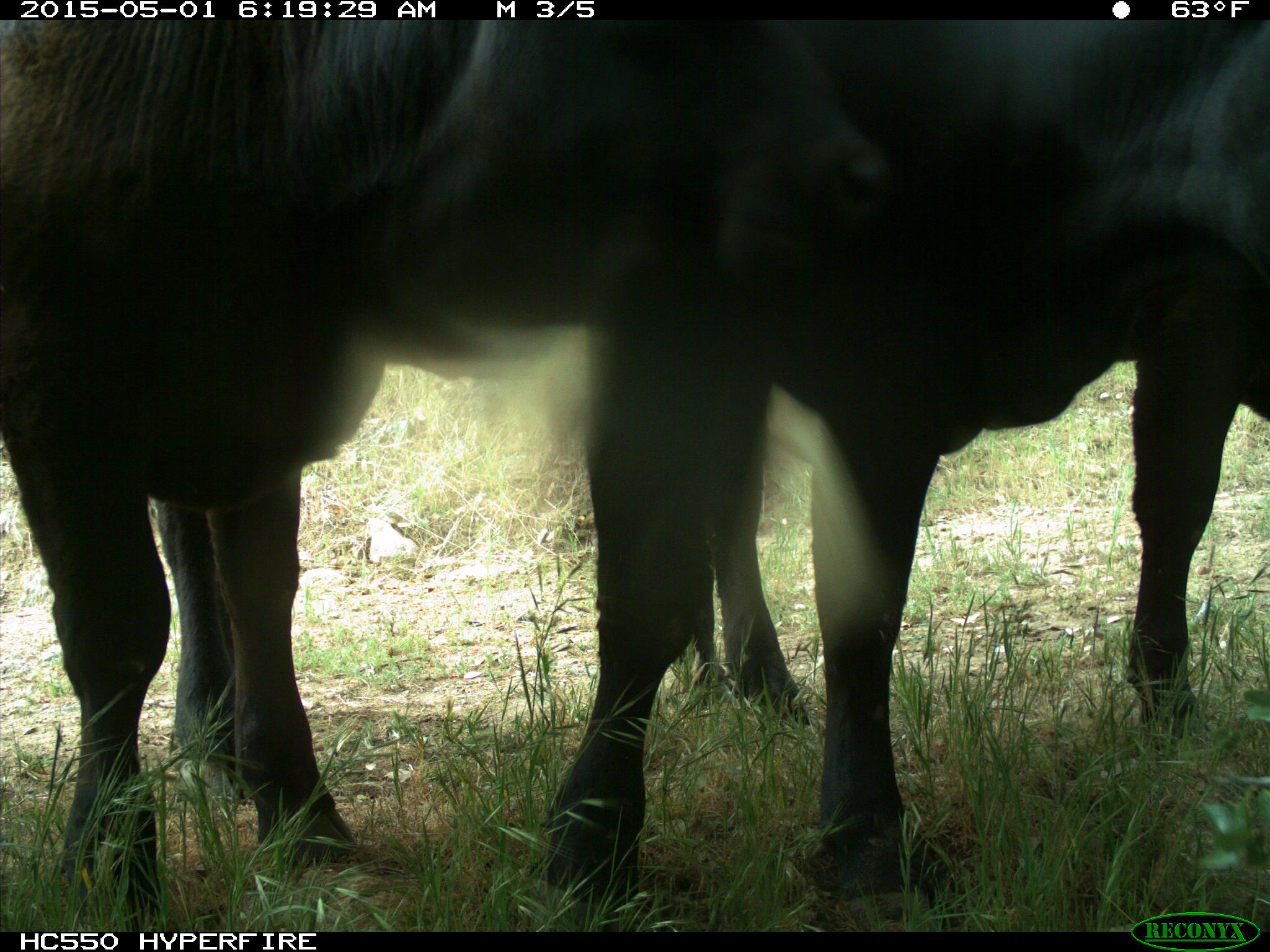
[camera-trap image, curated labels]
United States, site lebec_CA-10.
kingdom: Animalia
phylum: Chordata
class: Mammalia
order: Artiodactyla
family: Bovidae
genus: Bos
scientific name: Bos taurus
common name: domestic cow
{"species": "Bos taurus (domestic cow)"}